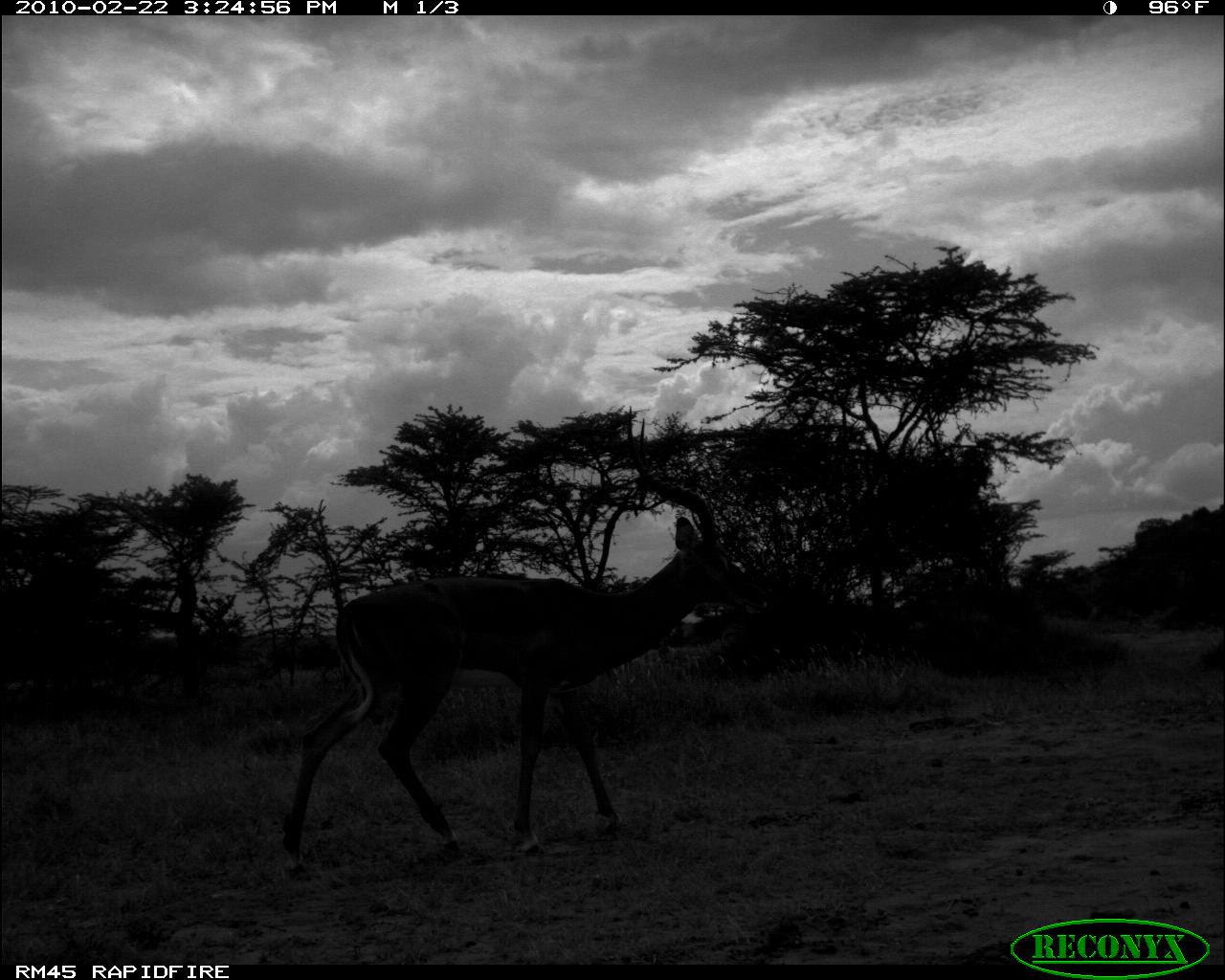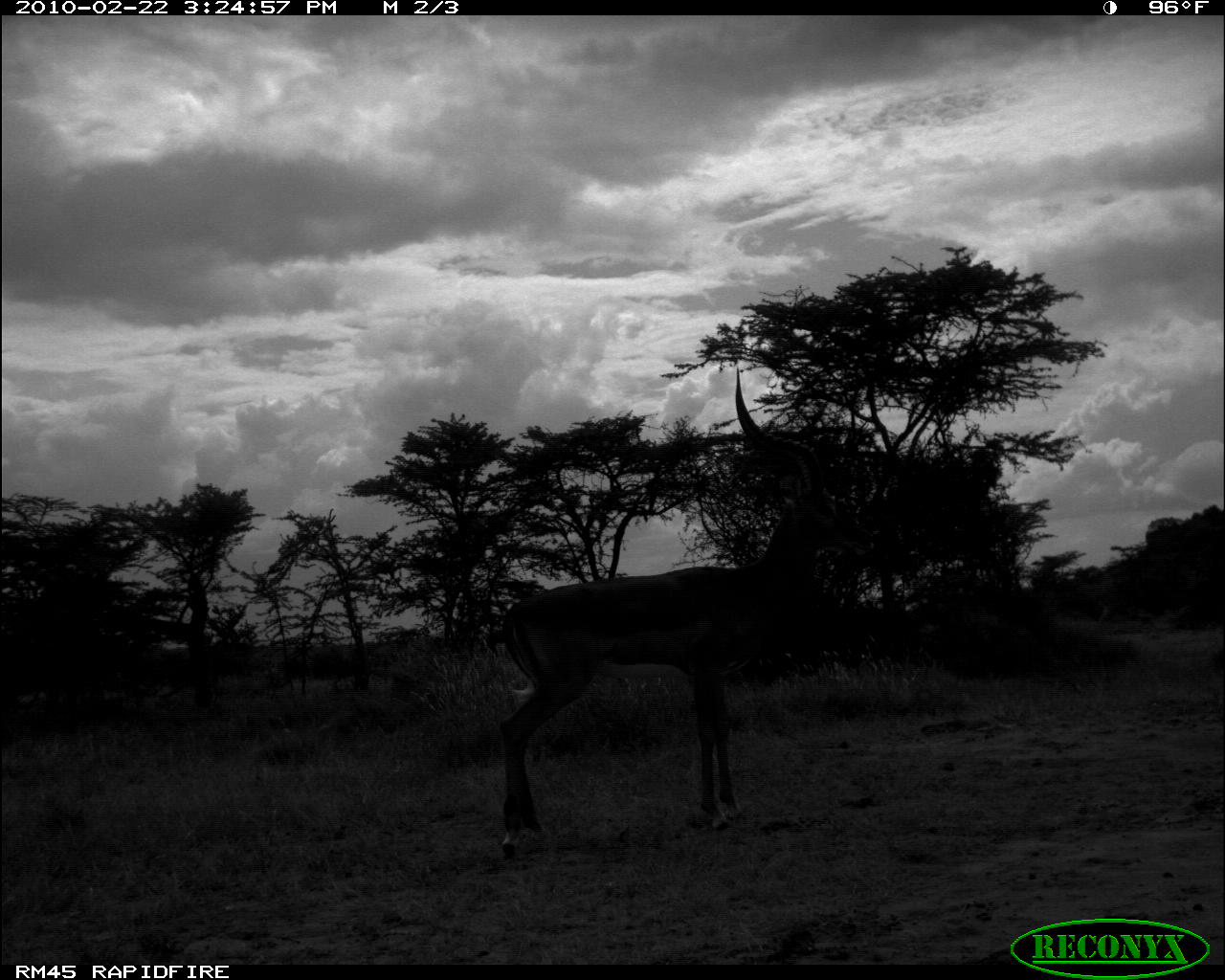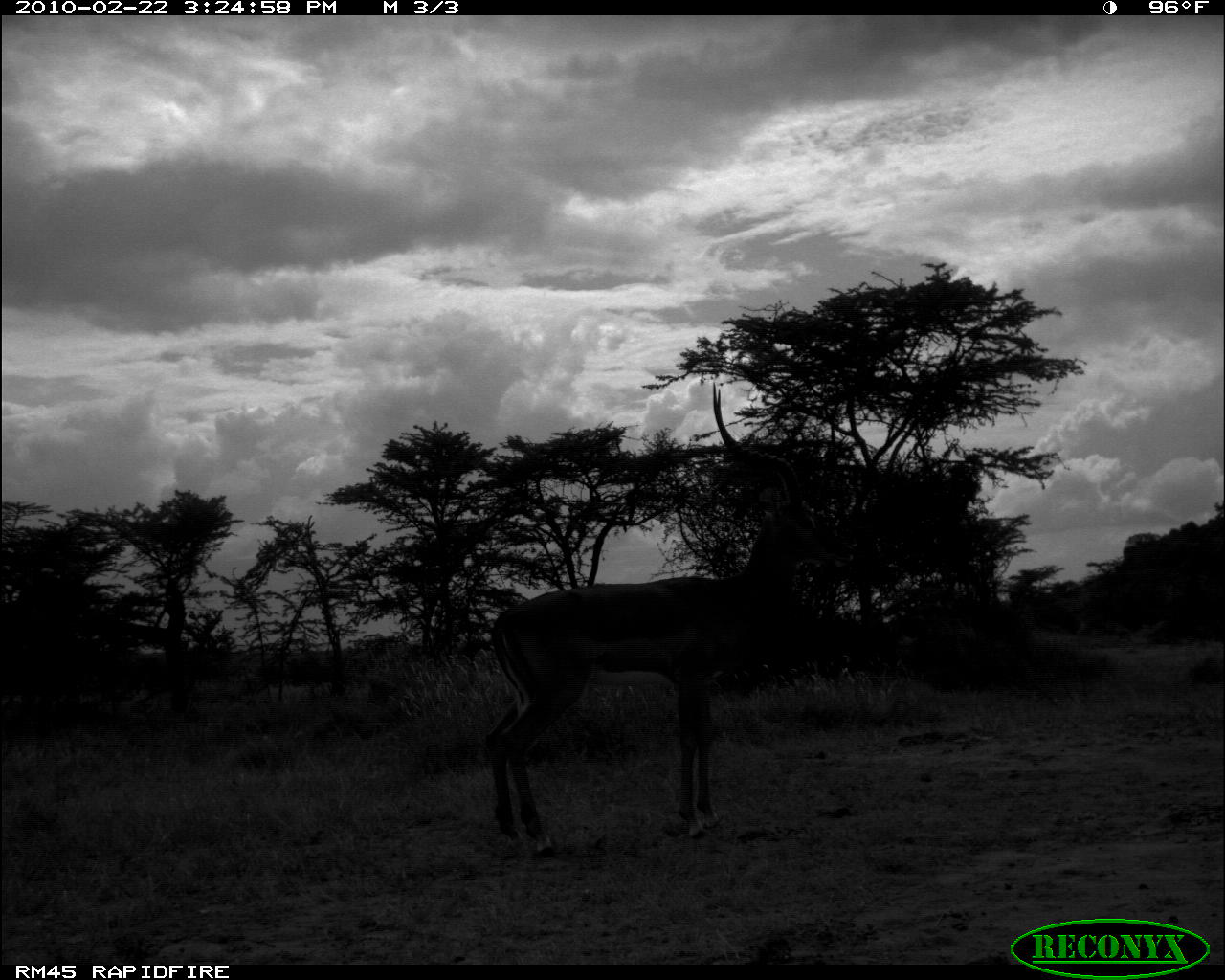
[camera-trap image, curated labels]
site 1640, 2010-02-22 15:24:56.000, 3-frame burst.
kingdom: Animalia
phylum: Chordata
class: Mammalia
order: Artiodactyla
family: Bovidae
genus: Aepyceros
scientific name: Aepyceros melampus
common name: impala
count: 1